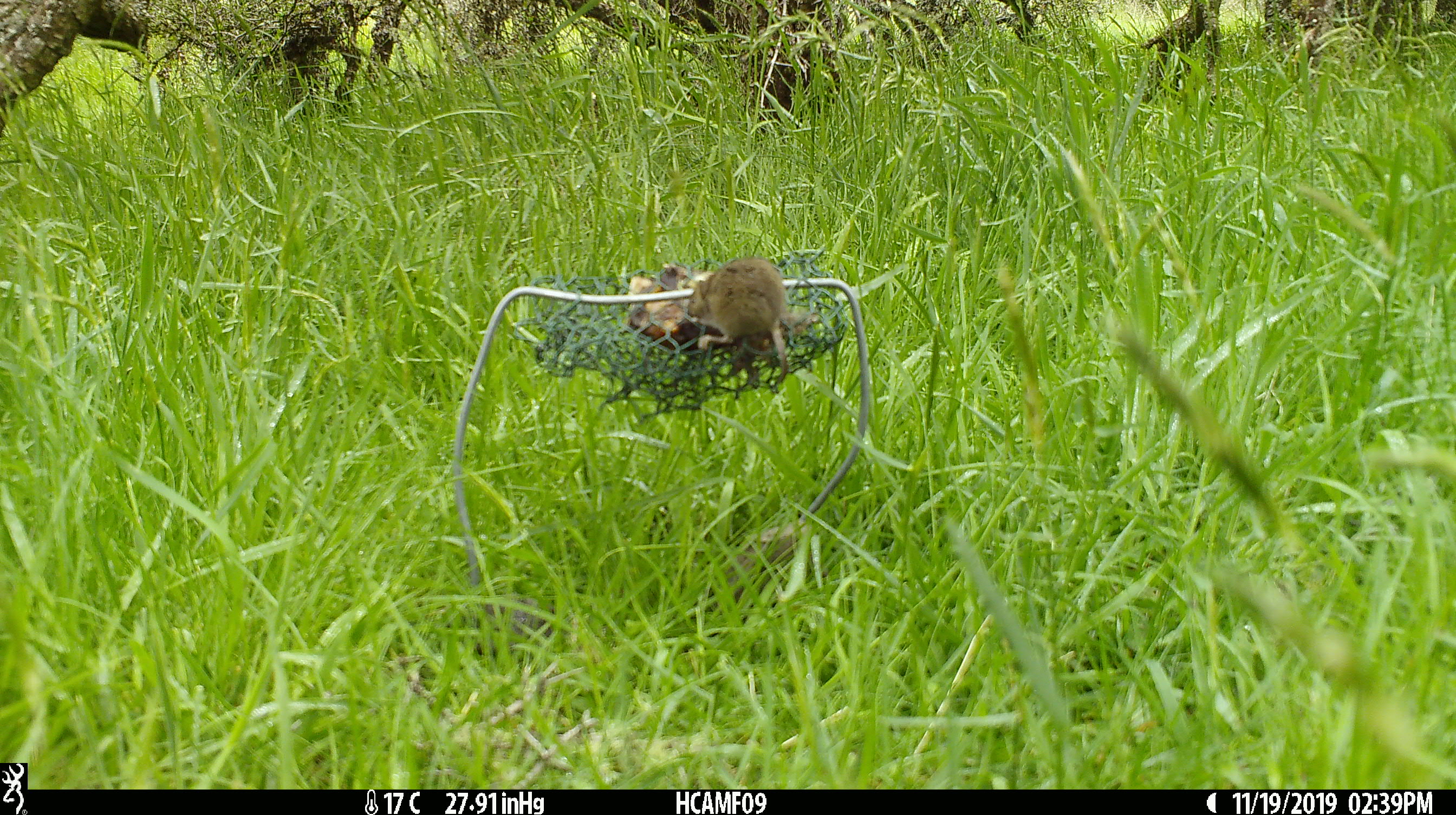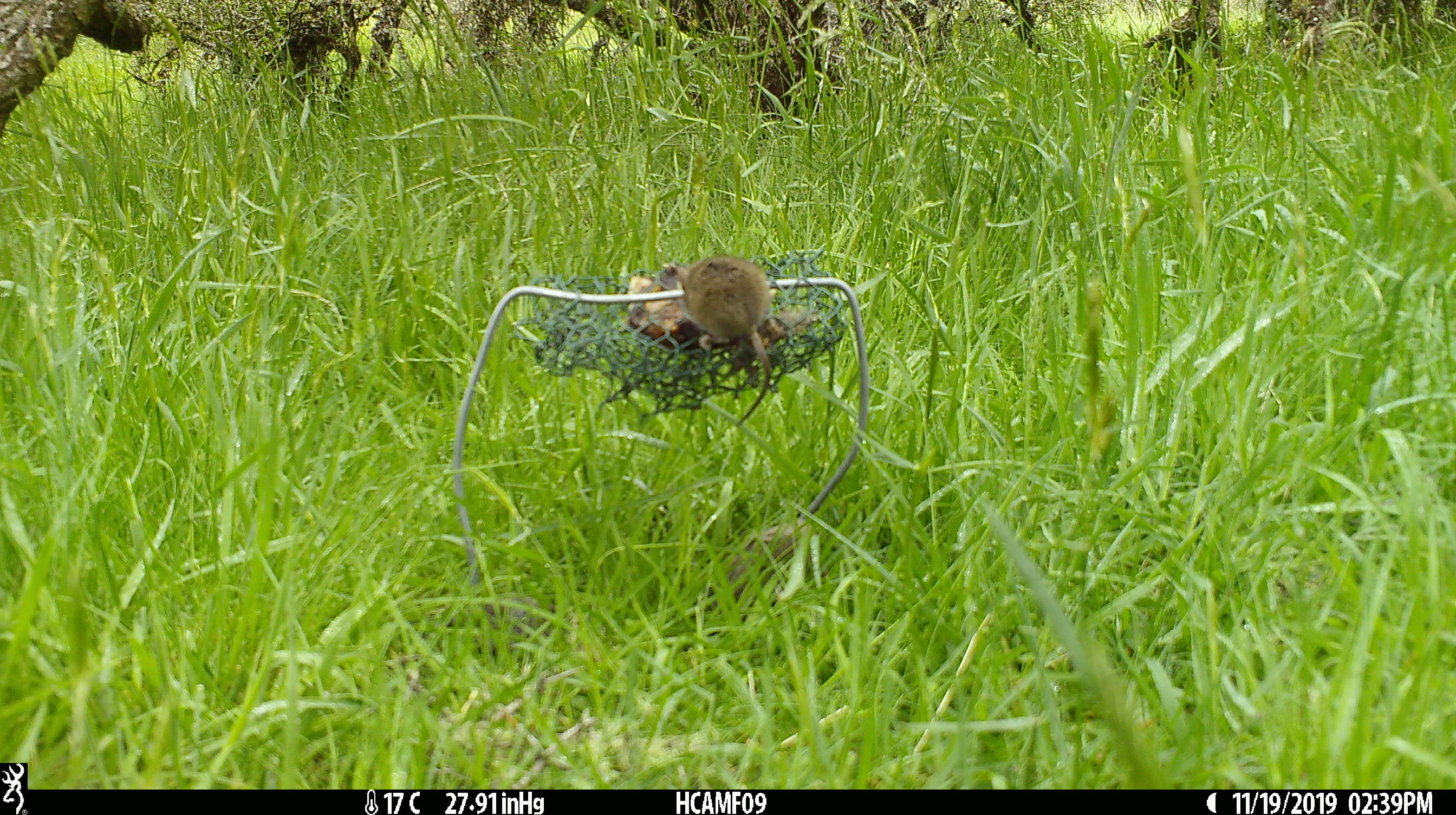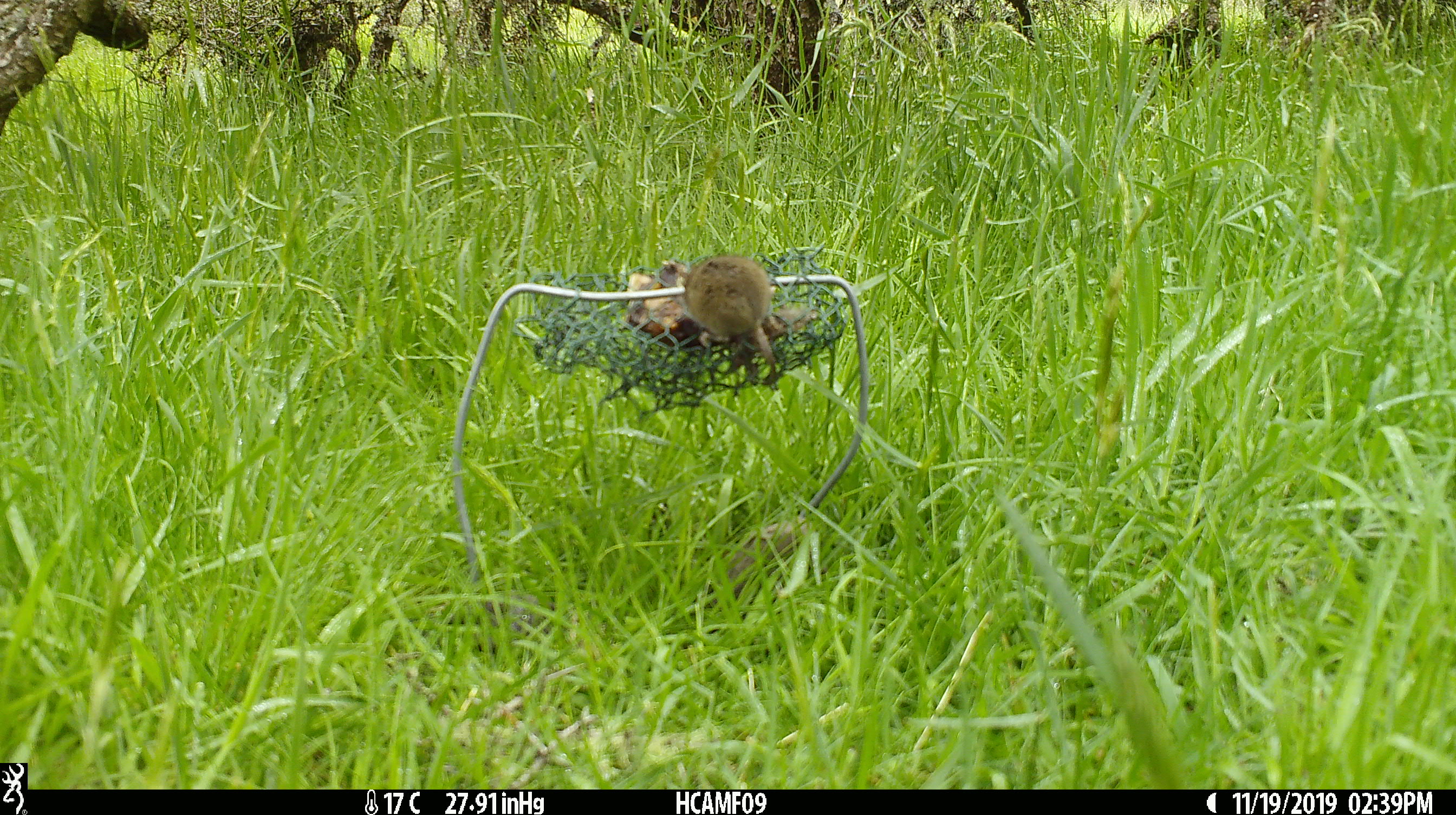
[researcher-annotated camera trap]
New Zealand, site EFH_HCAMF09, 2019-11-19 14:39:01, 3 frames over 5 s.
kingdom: Animalia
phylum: Chordata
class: Mammalia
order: Rodentia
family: Muridae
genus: Mus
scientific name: Mus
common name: mouse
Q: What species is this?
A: Mouse (Mus).